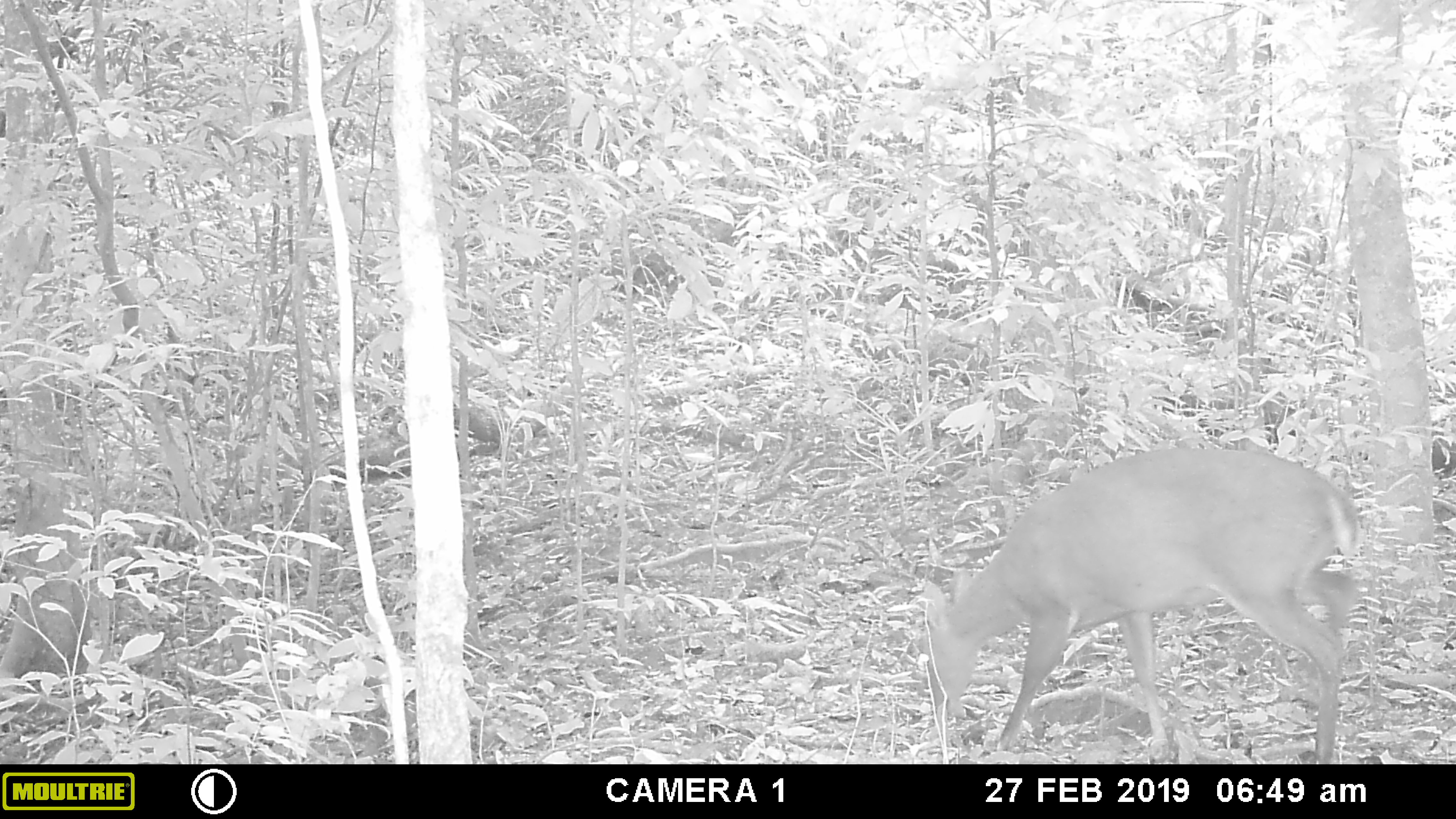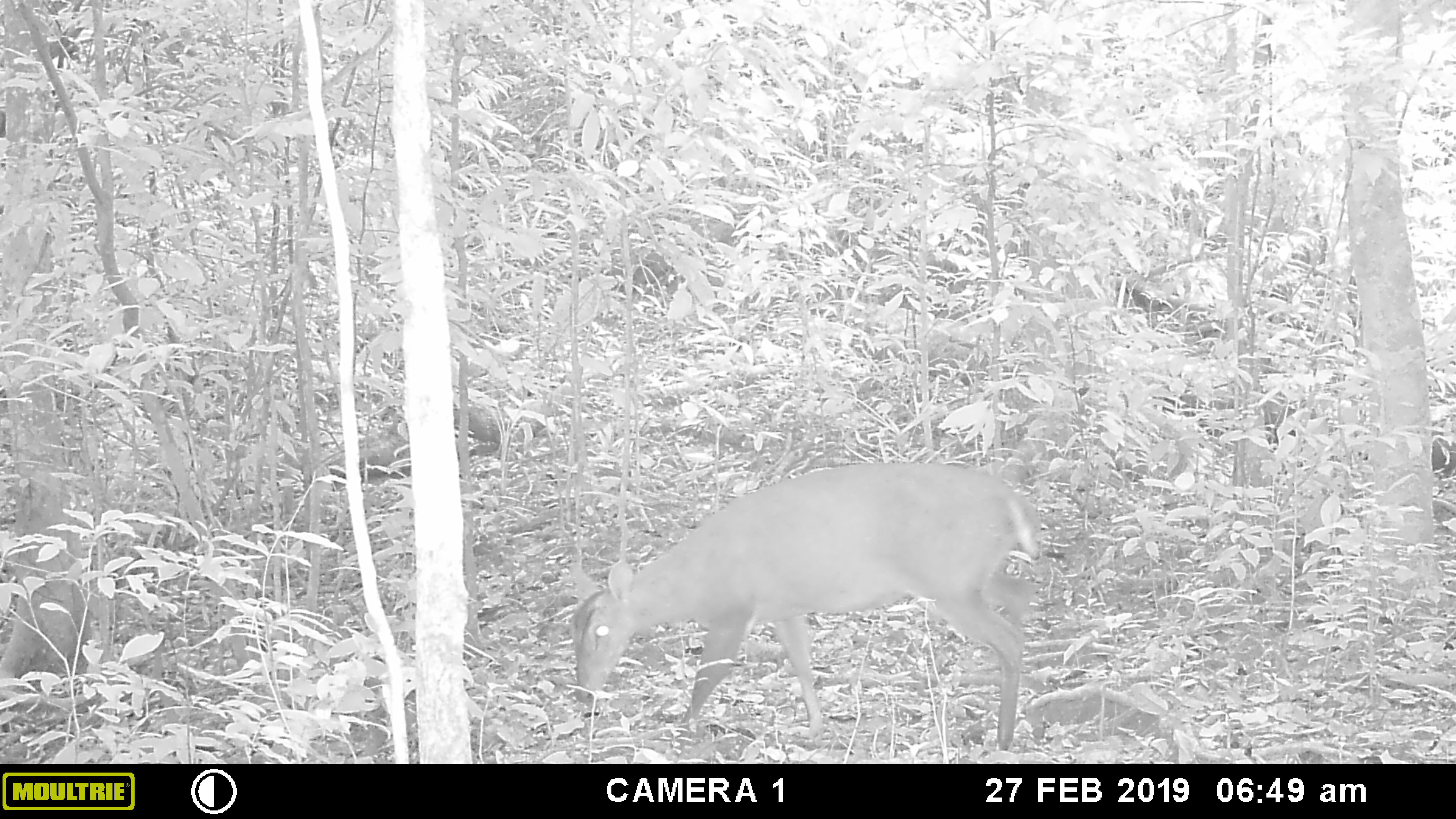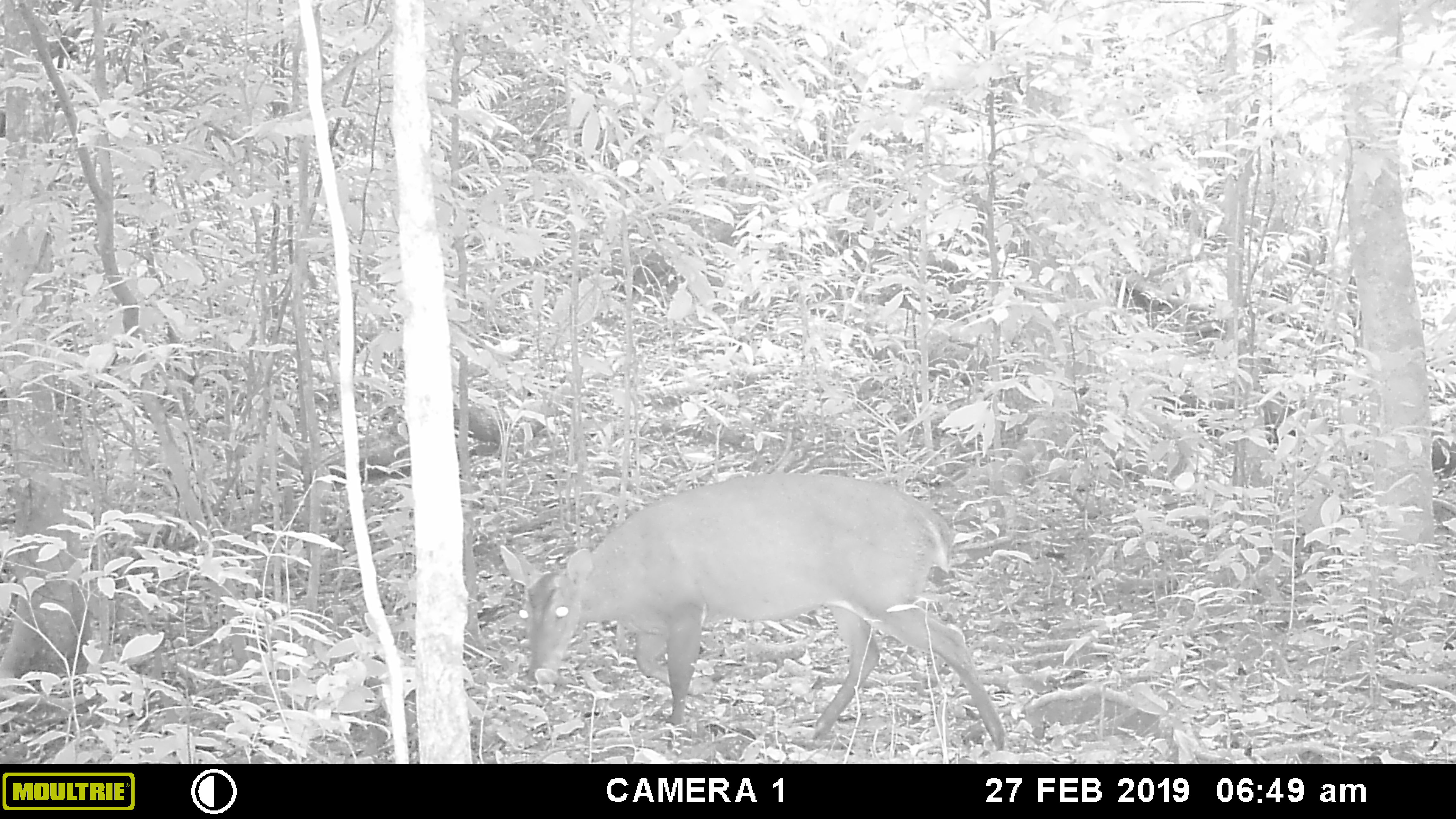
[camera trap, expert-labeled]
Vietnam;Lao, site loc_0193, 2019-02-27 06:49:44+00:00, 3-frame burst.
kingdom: Animalia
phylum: Chordata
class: Mammalia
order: Artiodactyla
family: Cervidae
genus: Muntiacus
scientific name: Muntiacus vuquangensis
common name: large-antlered muntjac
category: large antlered muntjac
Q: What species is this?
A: Large antlered muntjac (large-antlered muntjac) (Muntiacus vuquangensis).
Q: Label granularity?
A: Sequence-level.